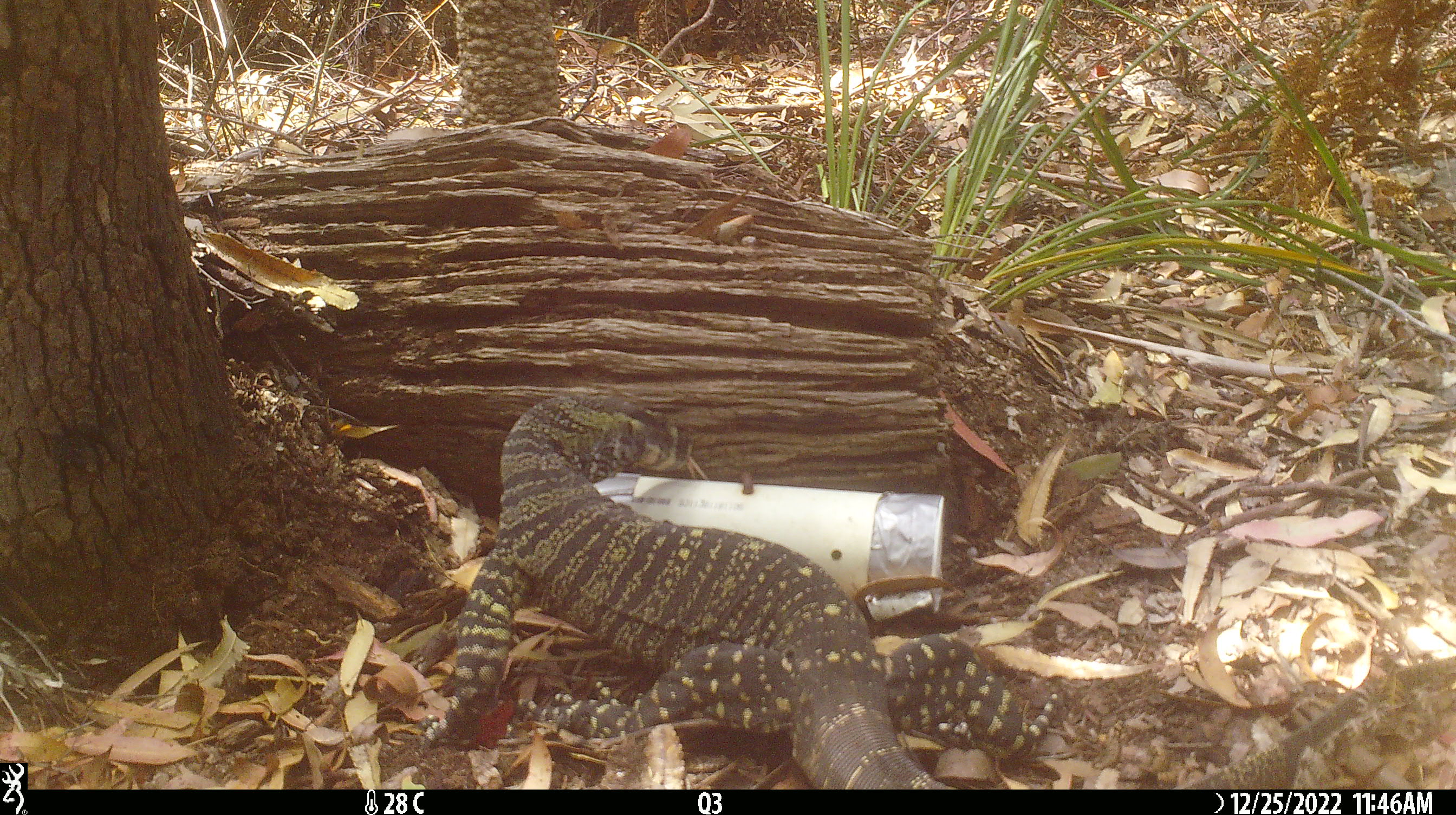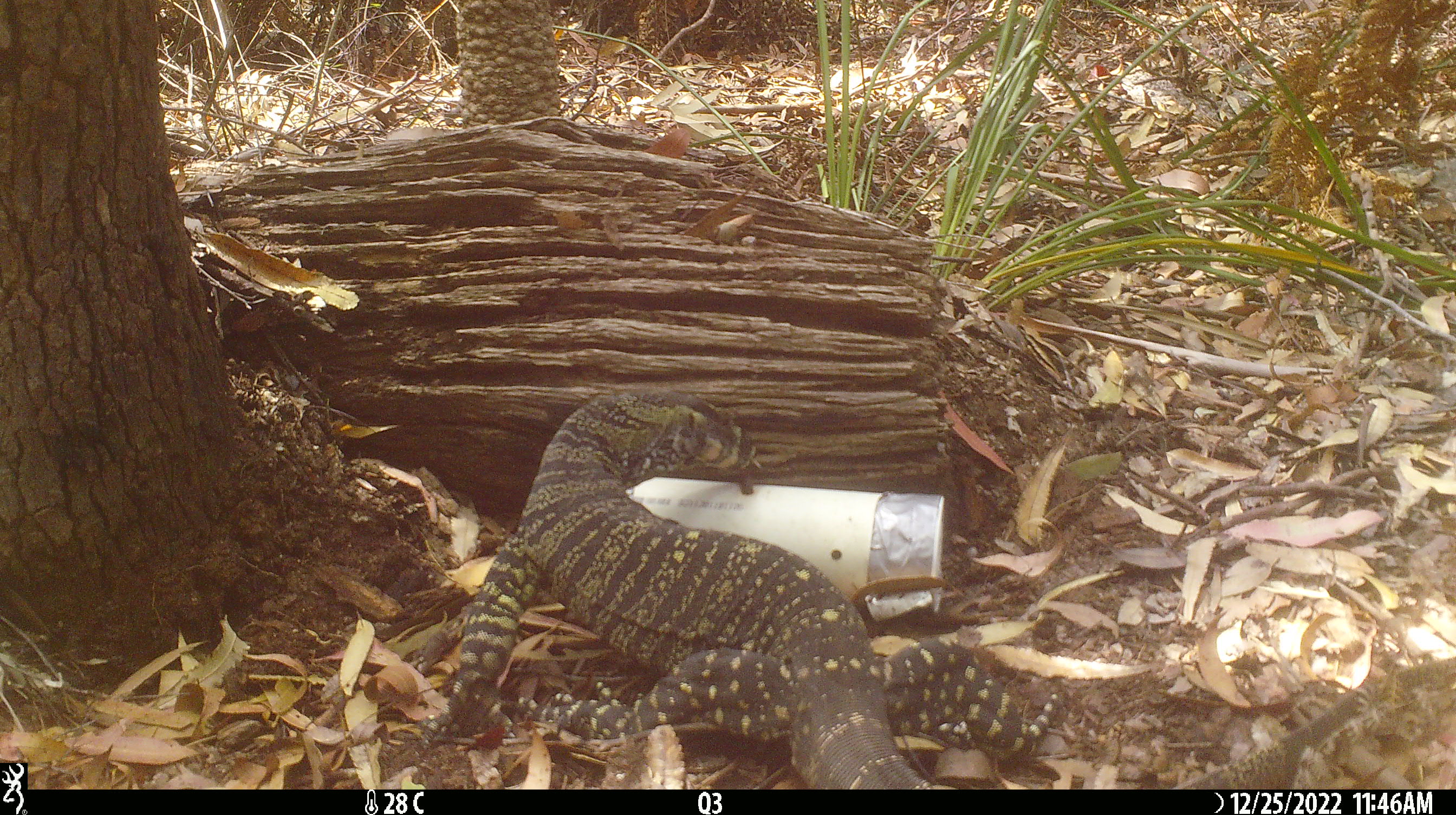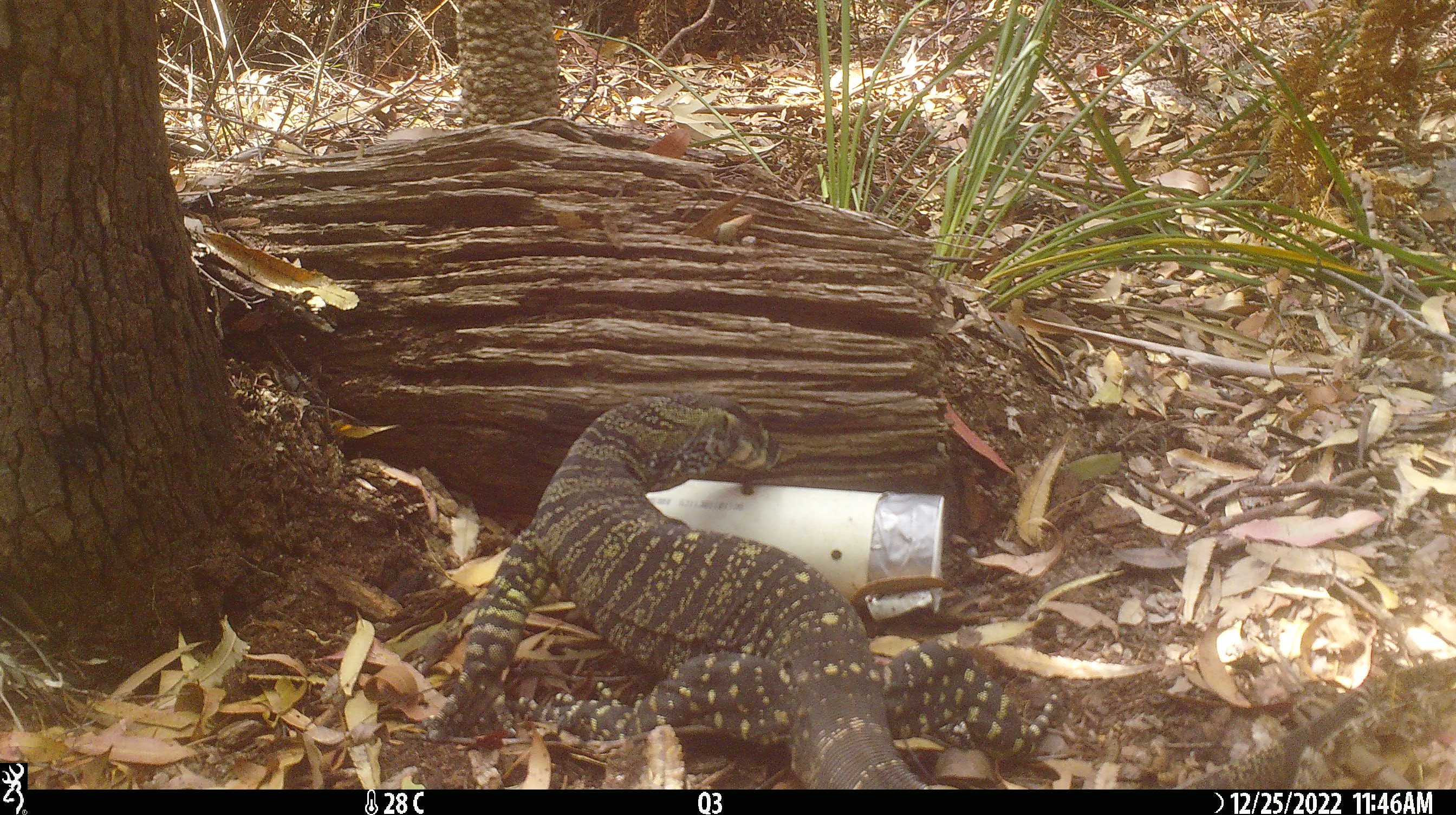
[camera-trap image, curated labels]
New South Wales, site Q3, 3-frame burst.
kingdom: Animalia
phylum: Chordata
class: Reptilia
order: Squamata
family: Varanidae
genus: Varanus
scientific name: Varanus varius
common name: lace monitor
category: goanna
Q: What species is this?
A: Goanna (lace monitor) (Varanus varius).